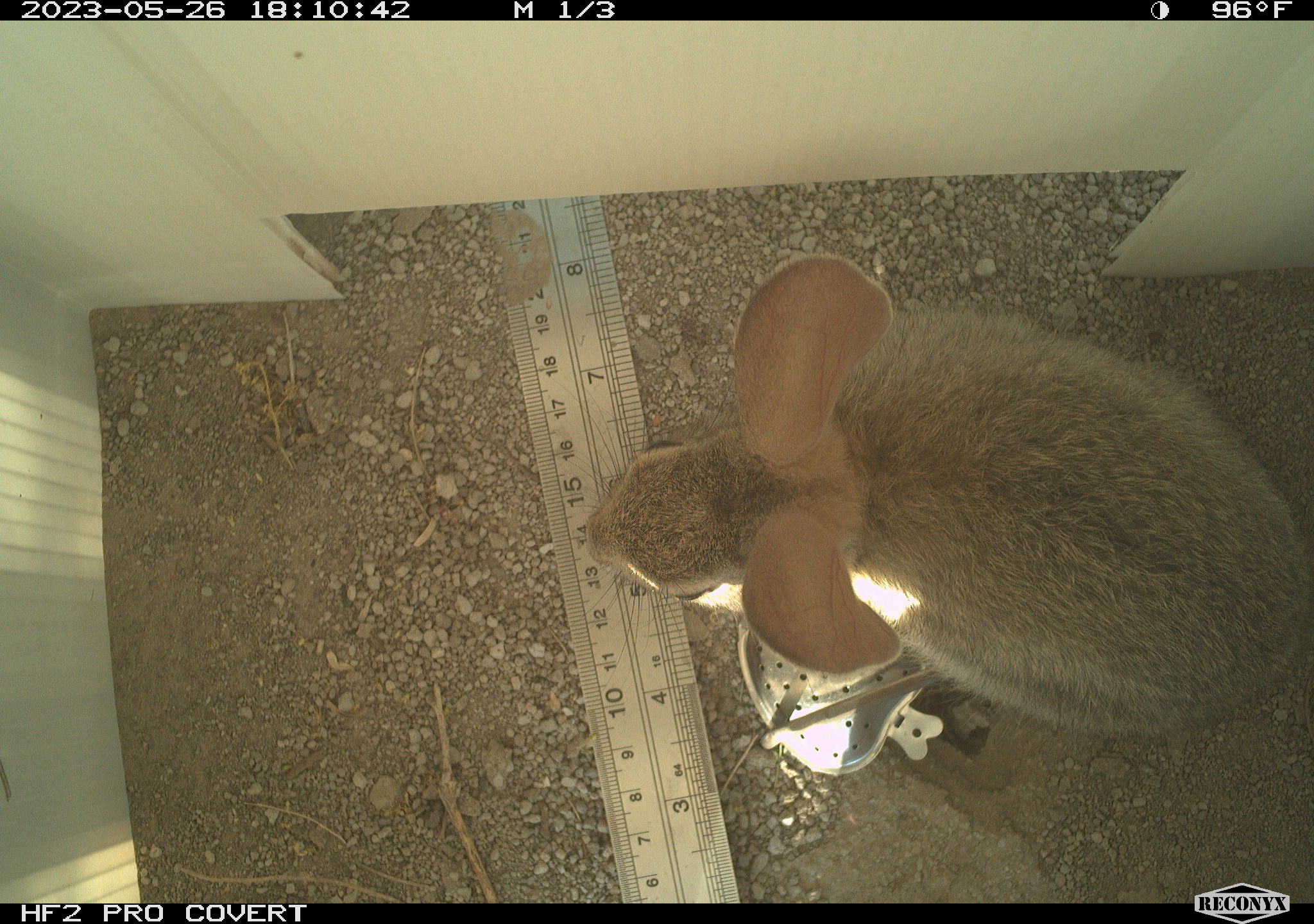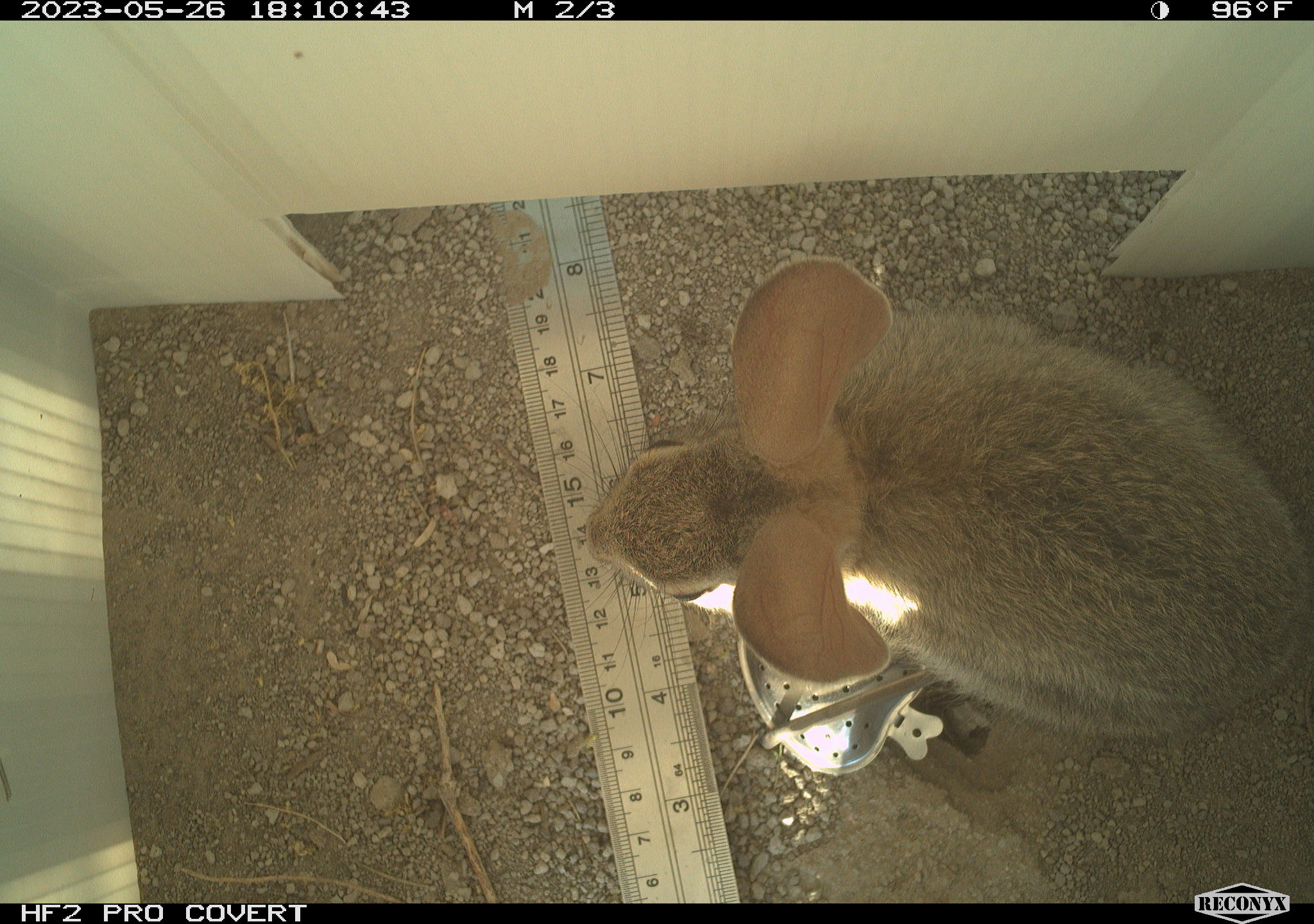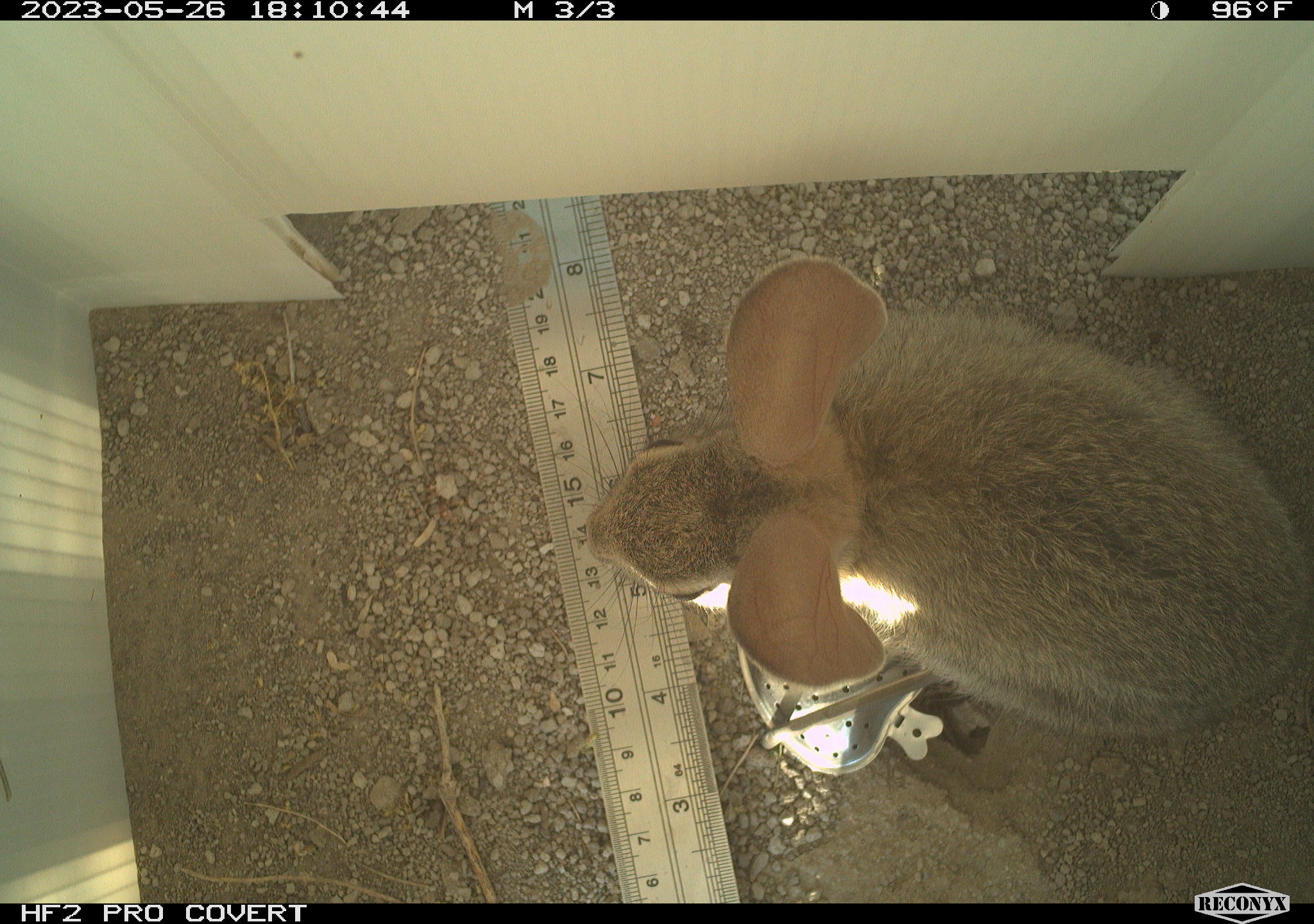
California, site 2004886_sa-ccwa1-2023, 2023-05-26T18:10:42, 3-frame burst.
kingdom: Animalia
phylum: Chordata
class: Mammalia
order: Lagomorpha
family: Leporidae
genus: Sylvilagus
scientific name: Sylvilagus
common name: cottontail rabbits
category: sylvilagus species